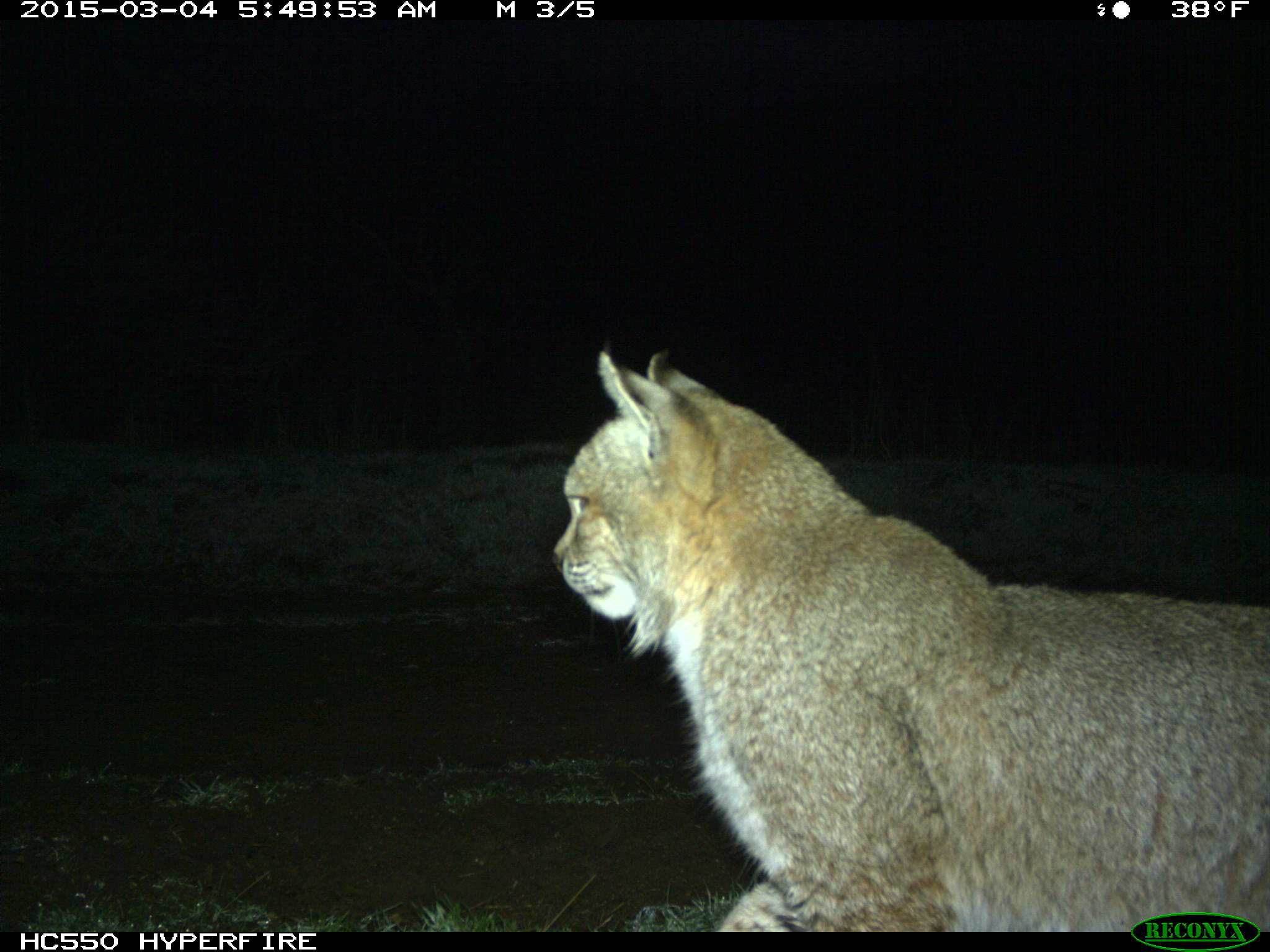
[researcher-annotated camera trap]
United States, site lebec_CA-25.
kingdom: Animalia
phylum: Chordata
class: Mammalia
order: Carnivora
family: Felidae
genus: Lynx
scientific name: Lynx rufus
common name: bobcat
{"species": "Lynx rufus (bobcat)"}